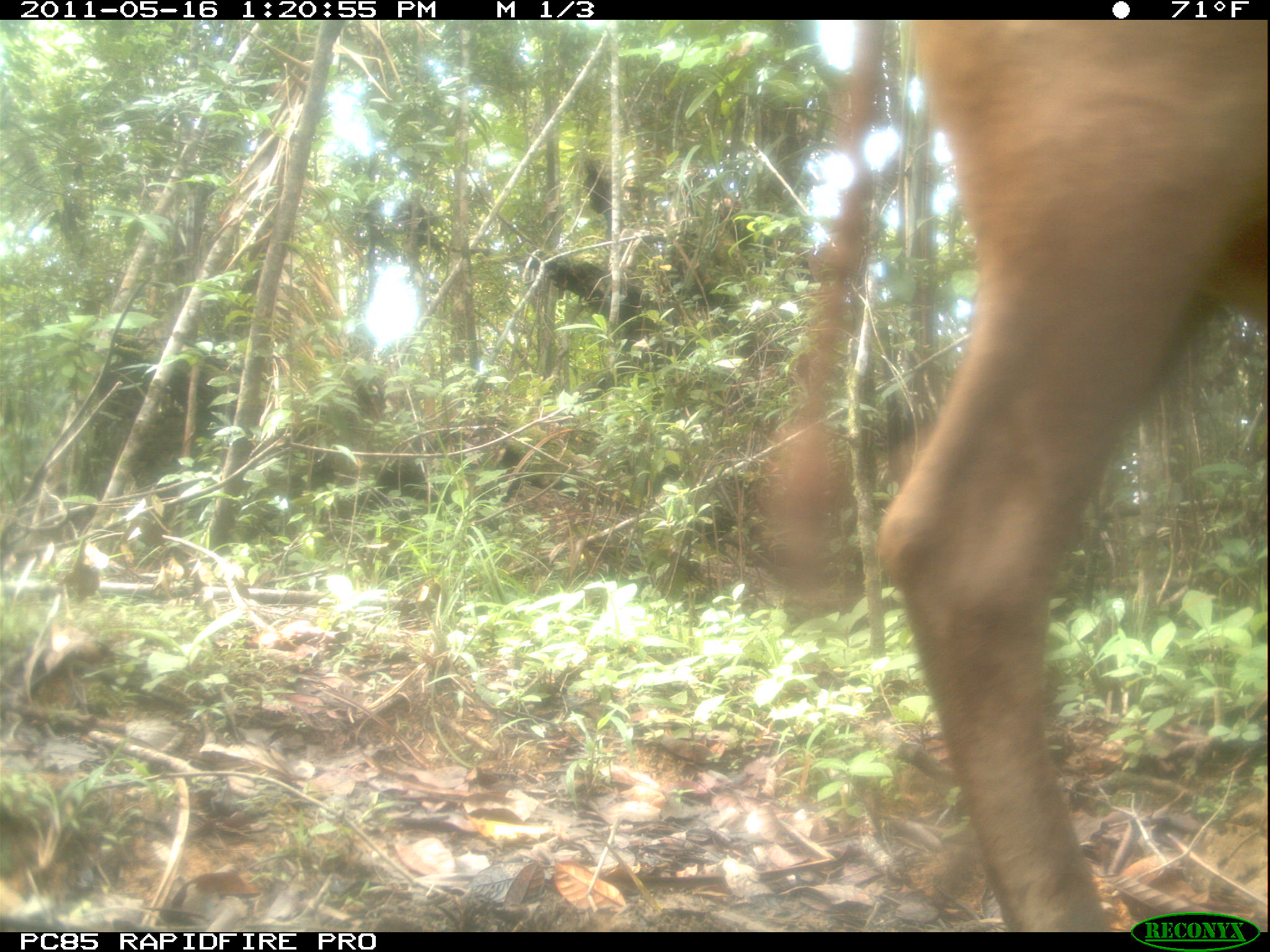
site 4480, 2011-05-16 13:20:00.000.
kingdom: Animalia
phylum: Chordata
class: Mammalia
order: Artiodactyla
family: Bovidae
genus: Bos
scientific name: Bos taurus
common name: domestic cattle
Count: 4.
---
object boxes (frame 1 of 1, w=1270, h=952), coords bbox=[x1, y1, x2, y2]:
bos taurus: bbox=[756, 18, 1263, 927]